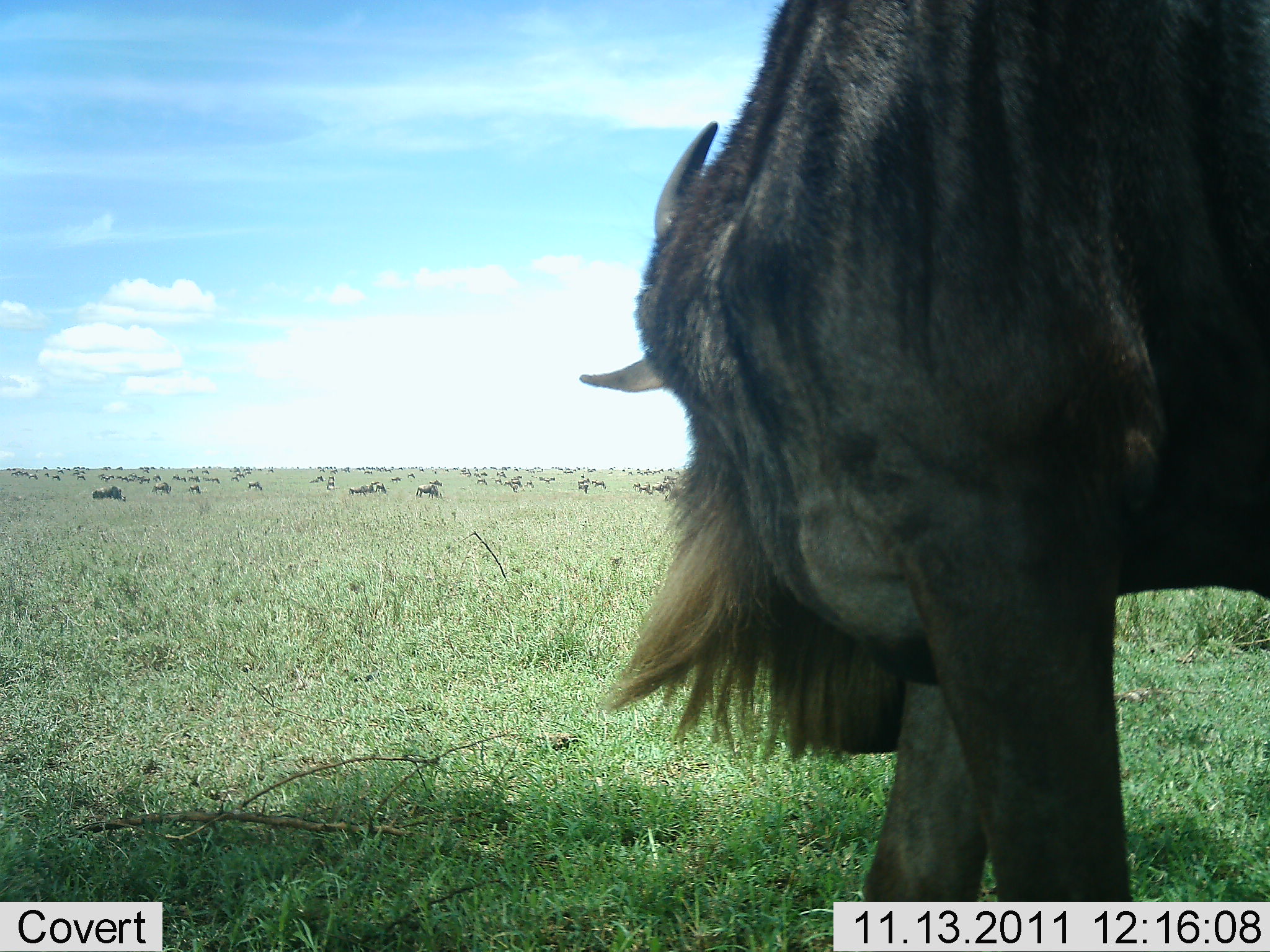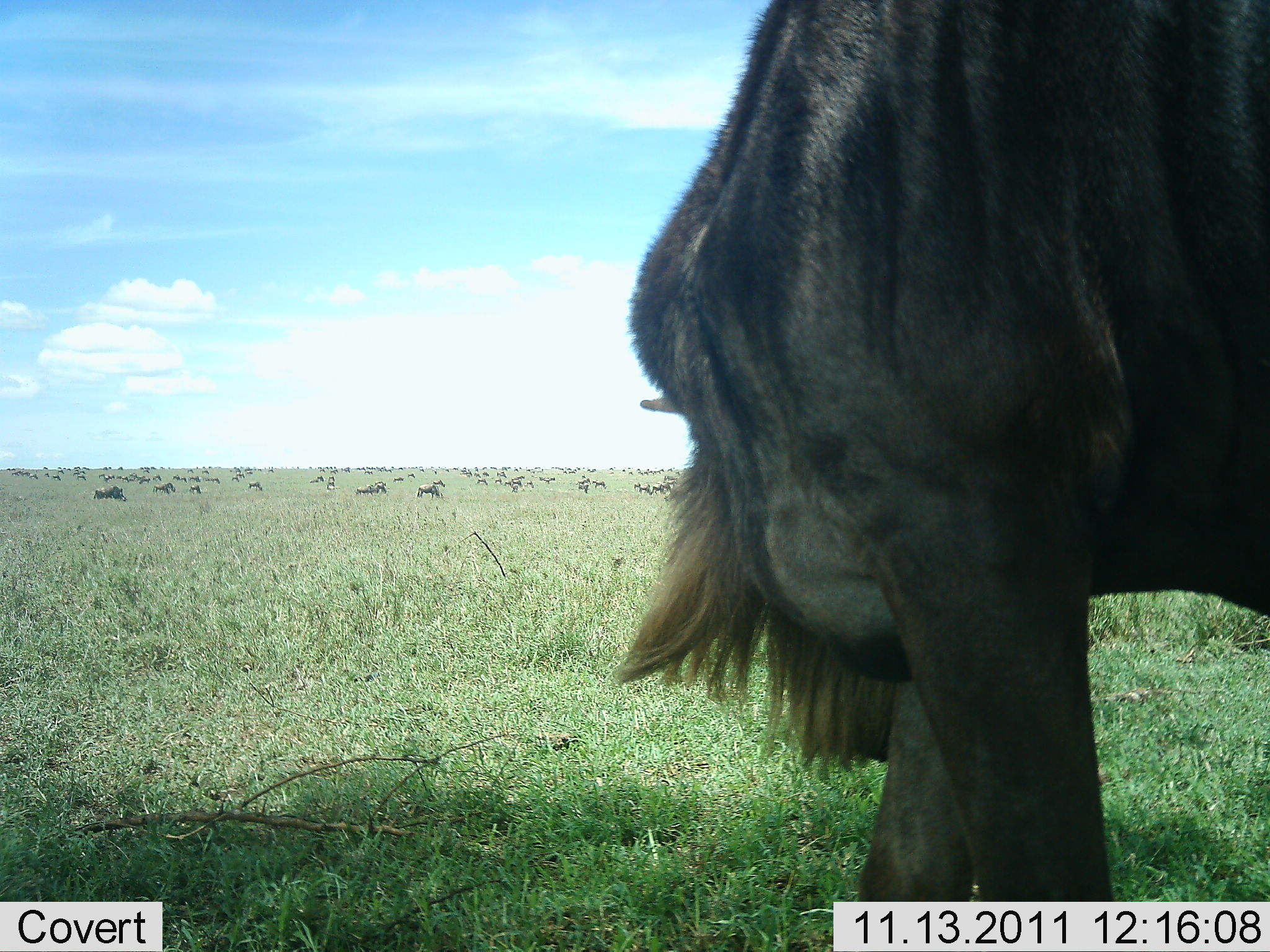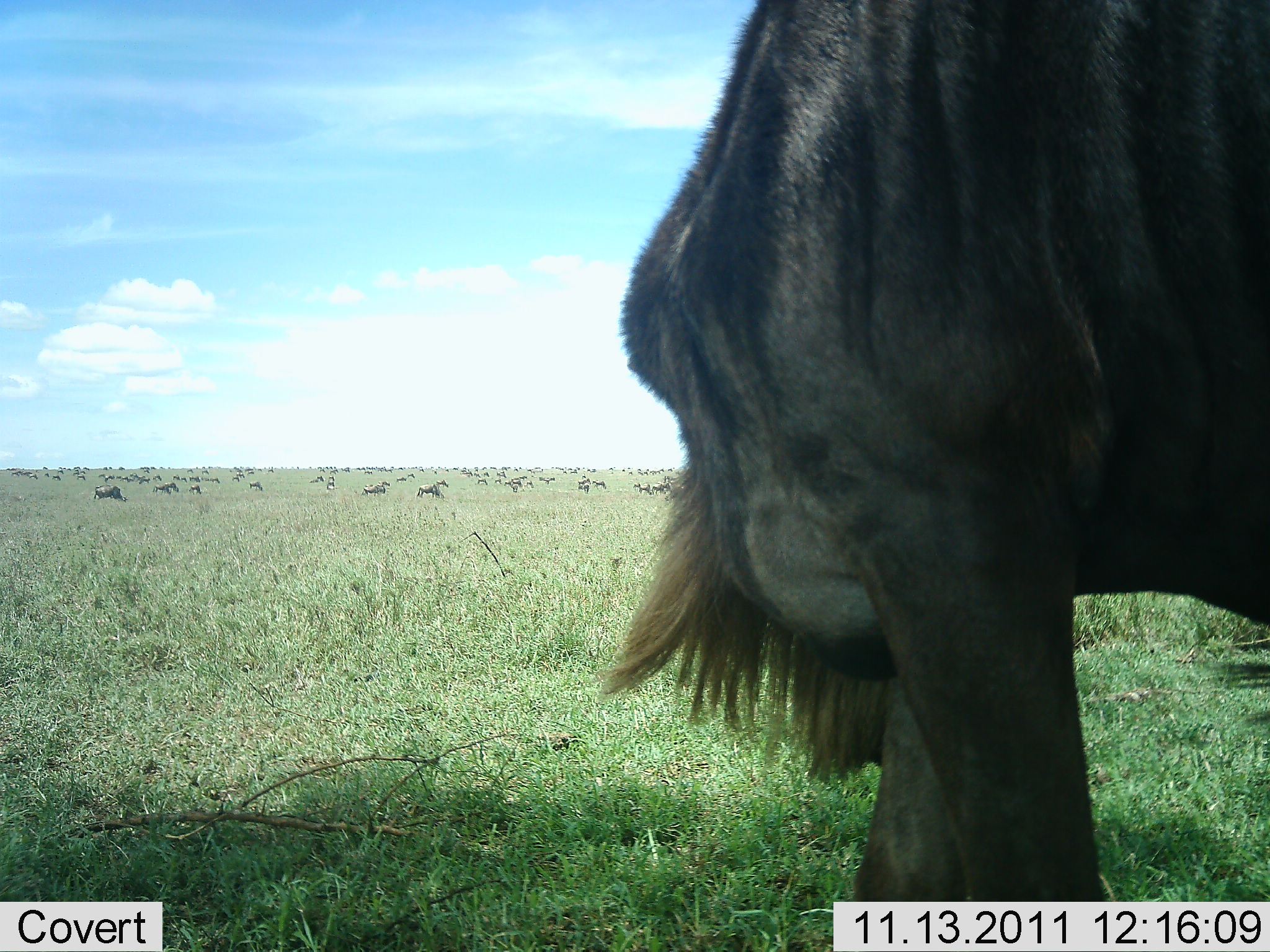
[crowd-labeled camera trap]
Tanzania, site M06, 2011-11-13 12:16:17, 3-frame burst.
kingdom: Animalia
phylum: Chordata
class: Mammalia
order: Artiodactyla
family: Bovidae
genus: Connochaetes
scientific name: Connochaetes taurinus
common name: blue wildebeest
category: wildebeest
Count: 51+.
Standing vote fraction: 71%.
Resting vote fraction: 7%.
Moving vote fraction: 36%.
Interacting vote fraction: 0%.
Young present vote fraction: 7%.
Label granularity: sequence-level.